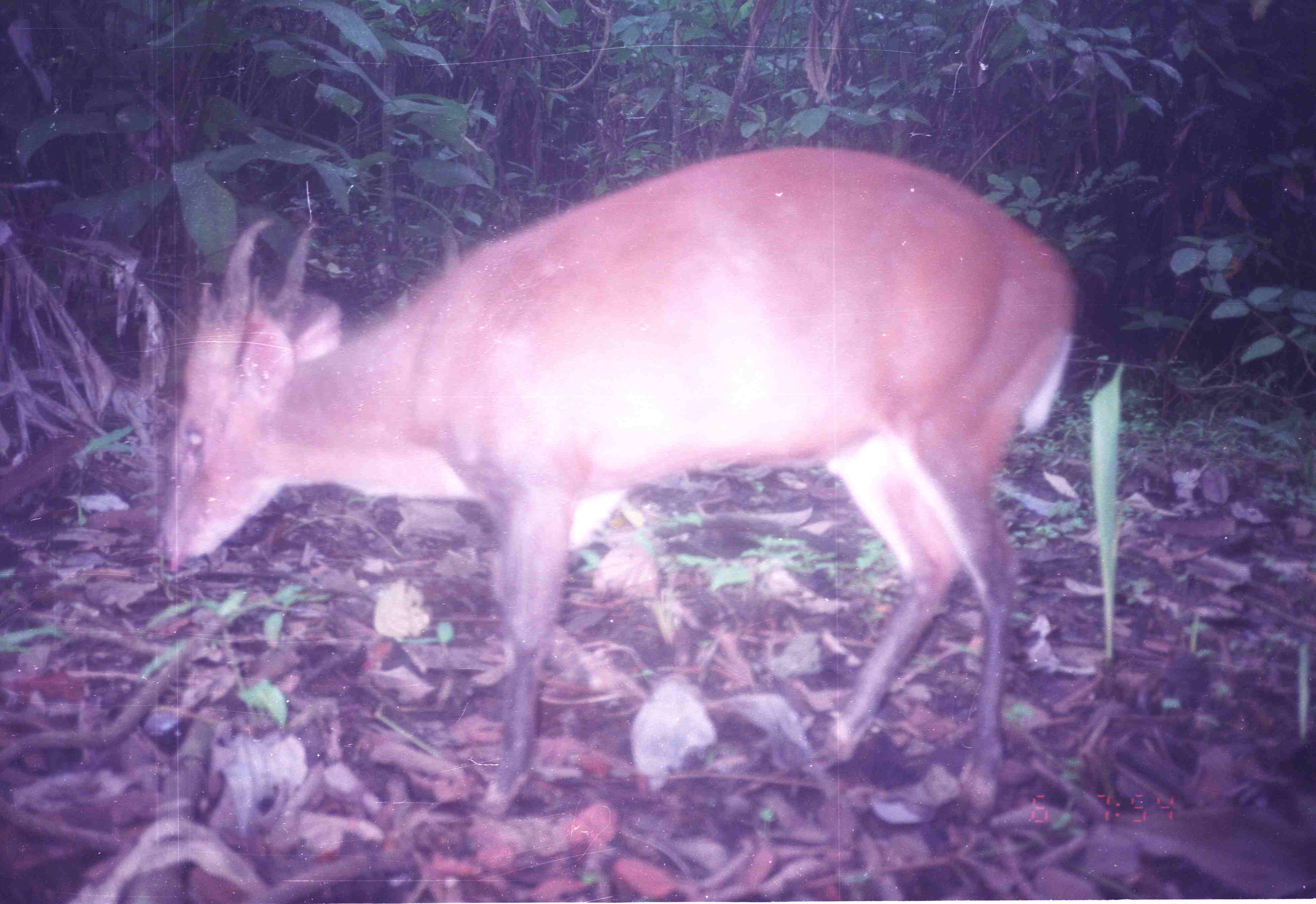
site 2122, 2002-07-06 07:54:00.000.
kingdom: Animalia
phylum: Chordata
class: Mammalia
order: Artiodactyla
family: Cervidae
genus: Muntiacus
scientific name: Muntiacus muntjak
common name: southern red muntjac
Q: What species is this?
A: Muntiacus muntjak (southern red muntjac).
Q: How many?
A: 1.